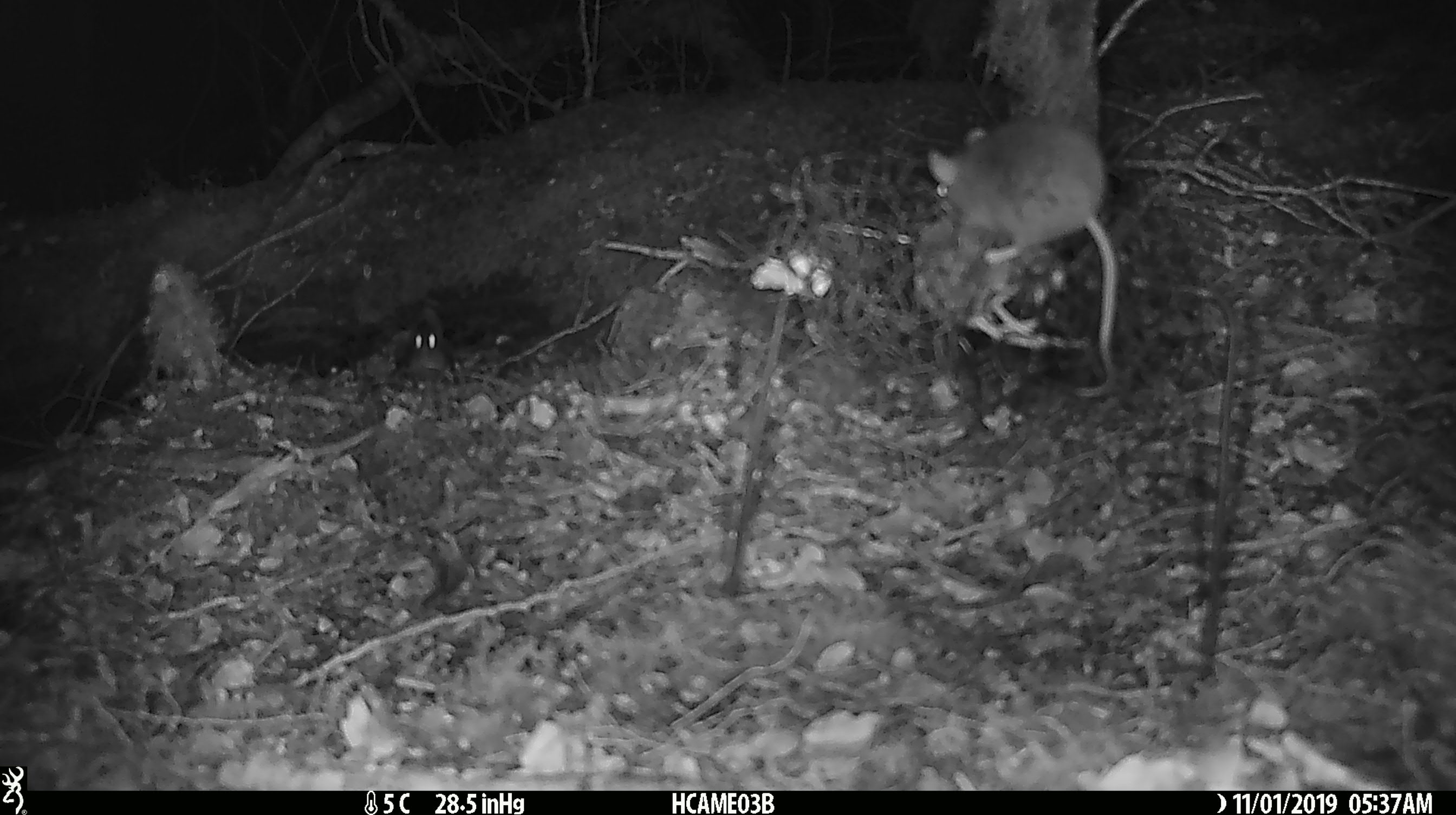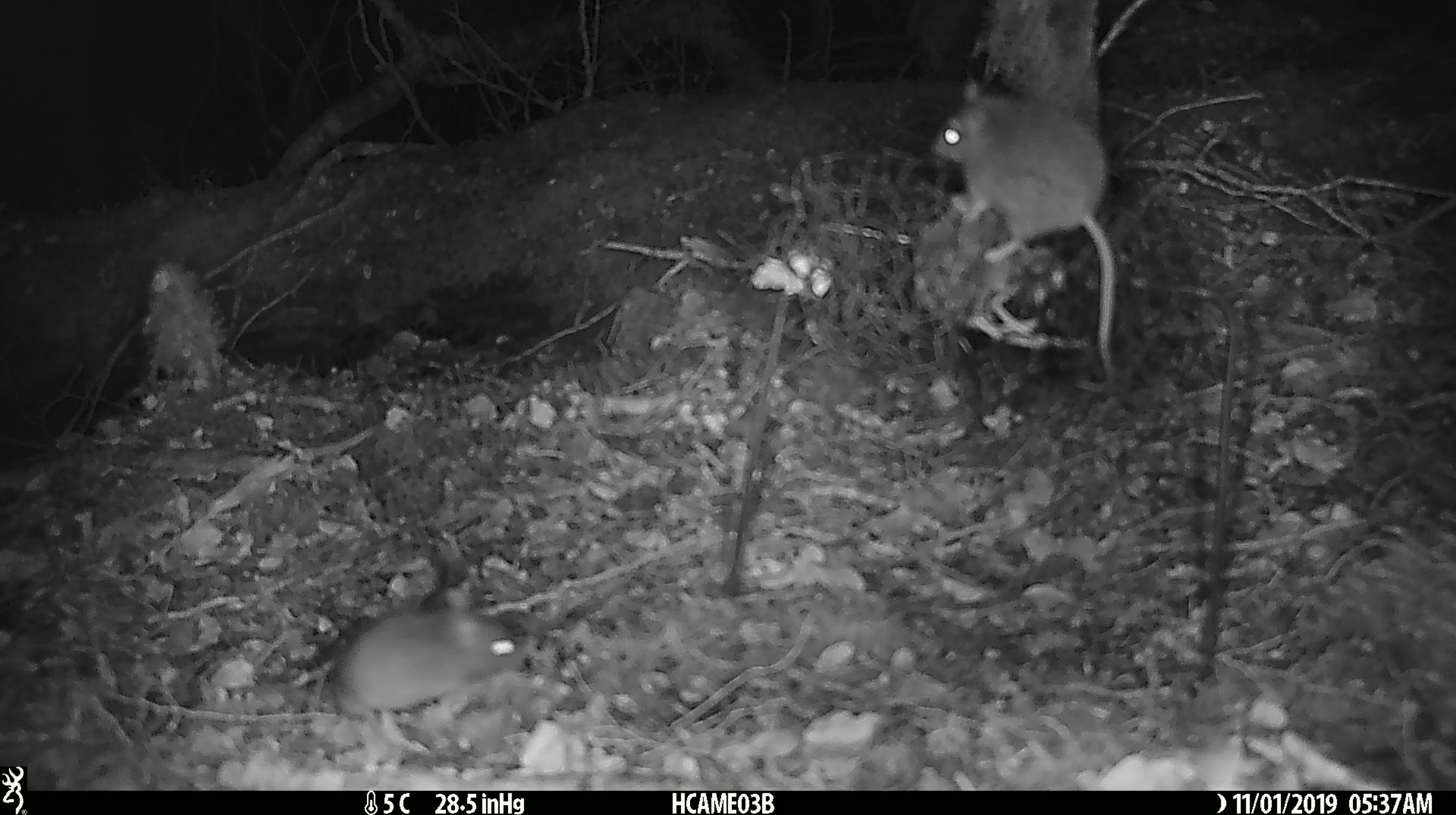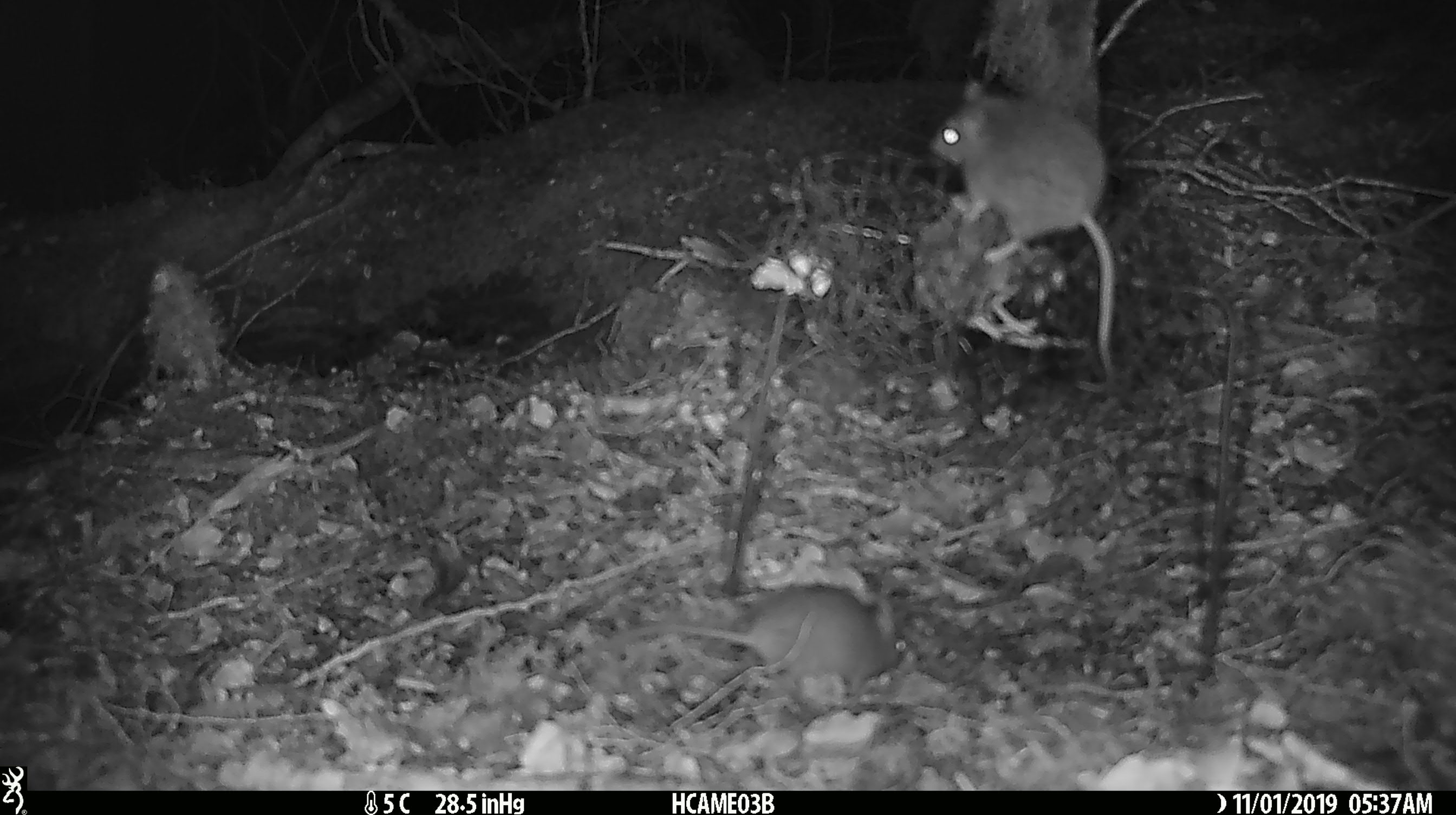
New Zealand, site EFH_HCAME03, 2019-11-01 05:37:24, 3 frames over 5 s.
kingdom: Animalia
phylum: Chordata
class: Mammalia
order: Rodentia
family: Muridae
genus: Mus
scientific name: Mus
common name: mouse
Mouse (Mus).